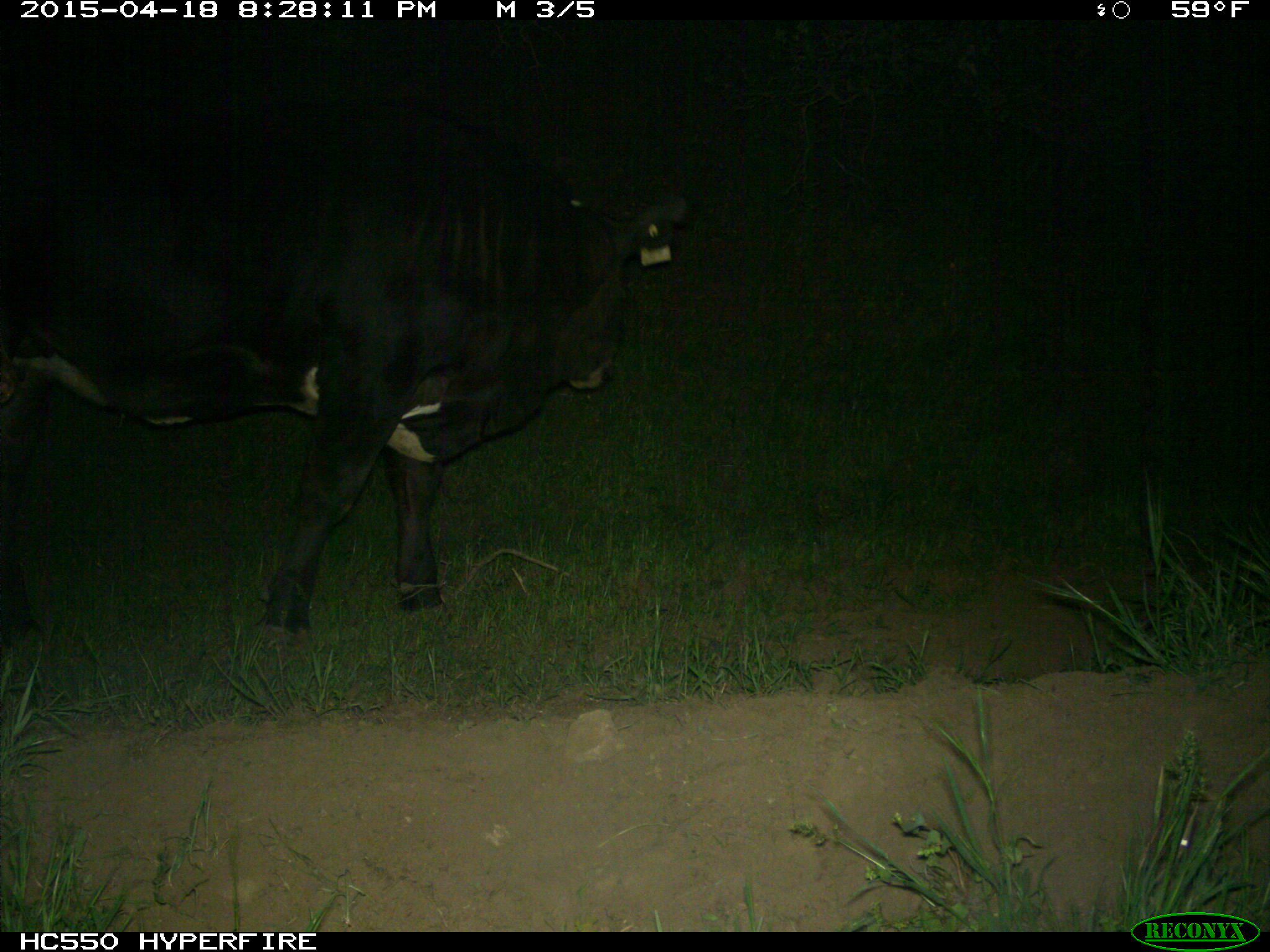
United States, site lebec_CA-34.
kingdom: Animalia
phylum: Chordata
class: Mammalia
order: Artiodactyla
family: Bovidae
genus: Bos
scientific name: Bos taurus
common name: domestic cow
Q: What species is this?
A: Bos taurus (domestic cow).